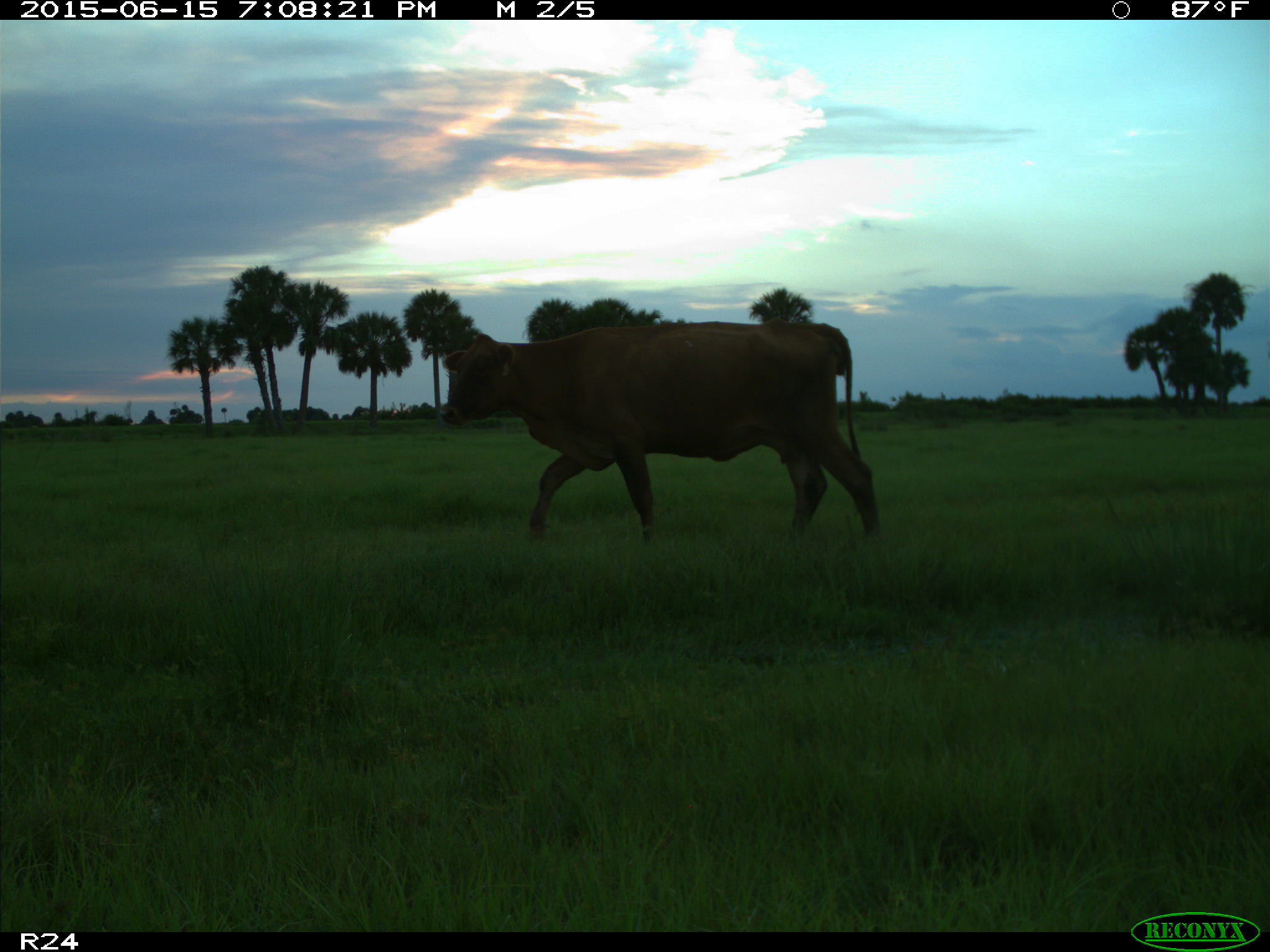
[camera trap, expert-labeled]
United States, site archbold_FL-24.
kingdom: Animalia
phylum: Chordata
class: Mammalia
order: Artiodactyla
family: Cervidae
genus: Odocoileus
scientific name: Odocoileus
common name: deer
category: unidentified deer